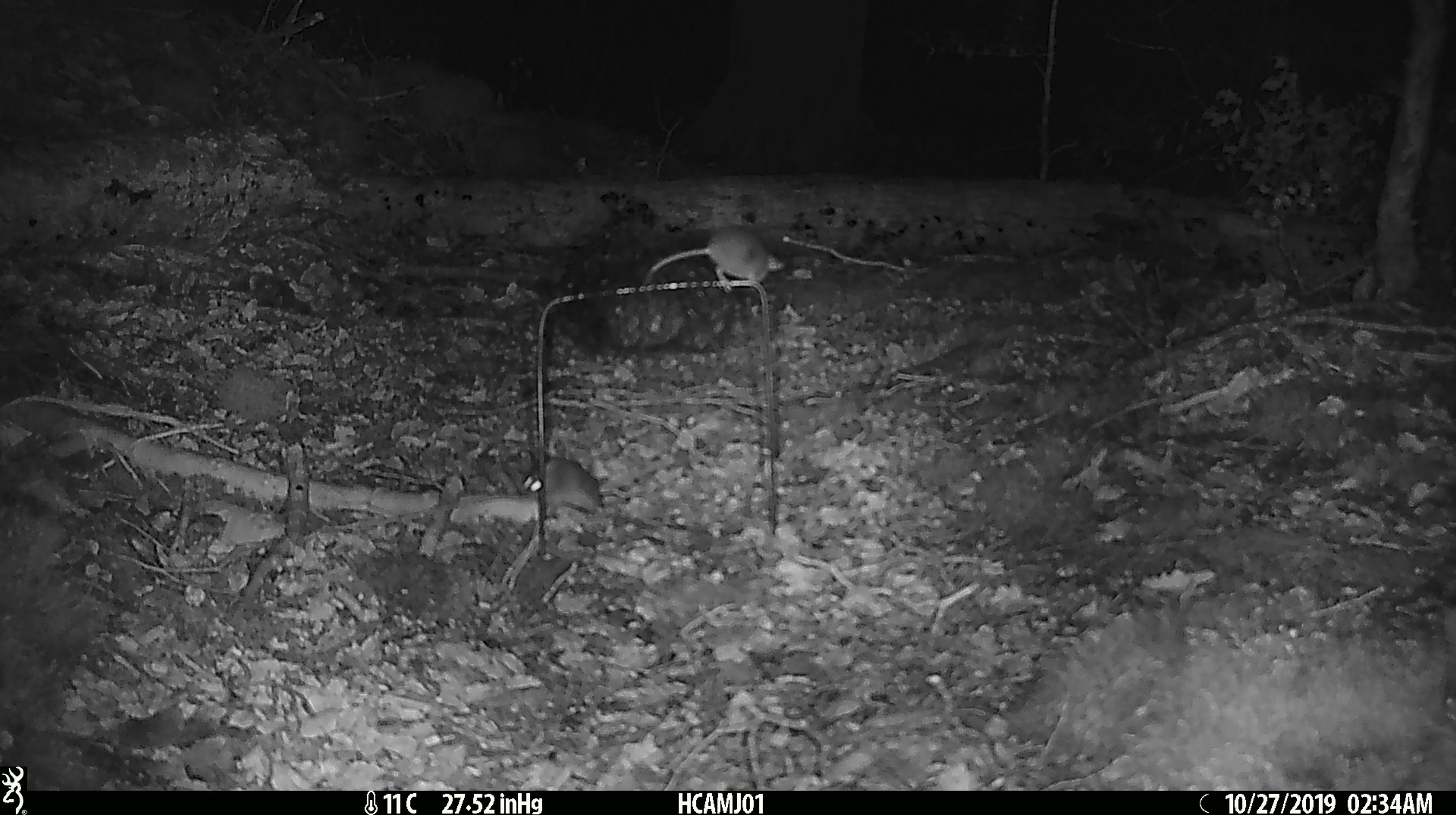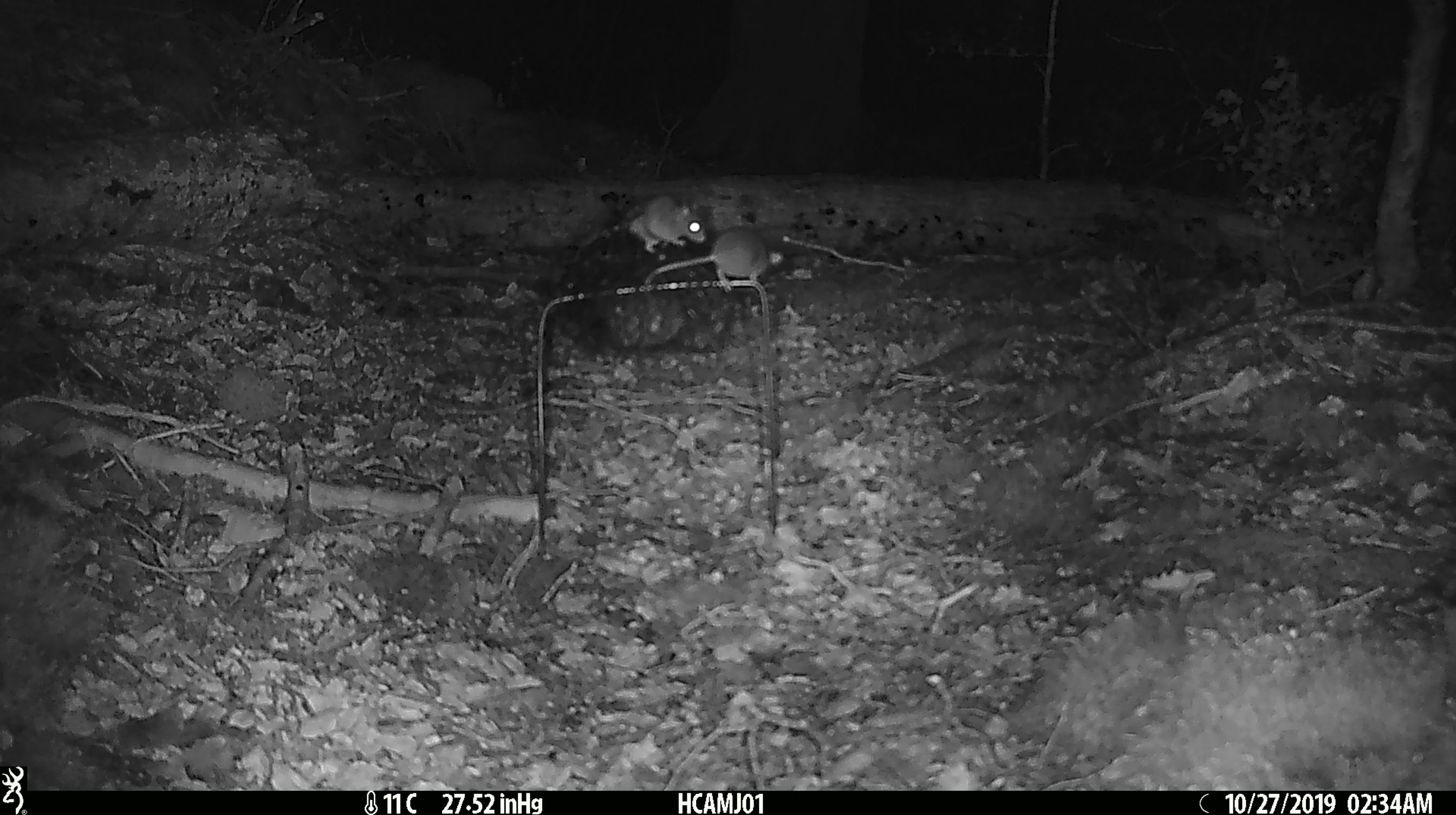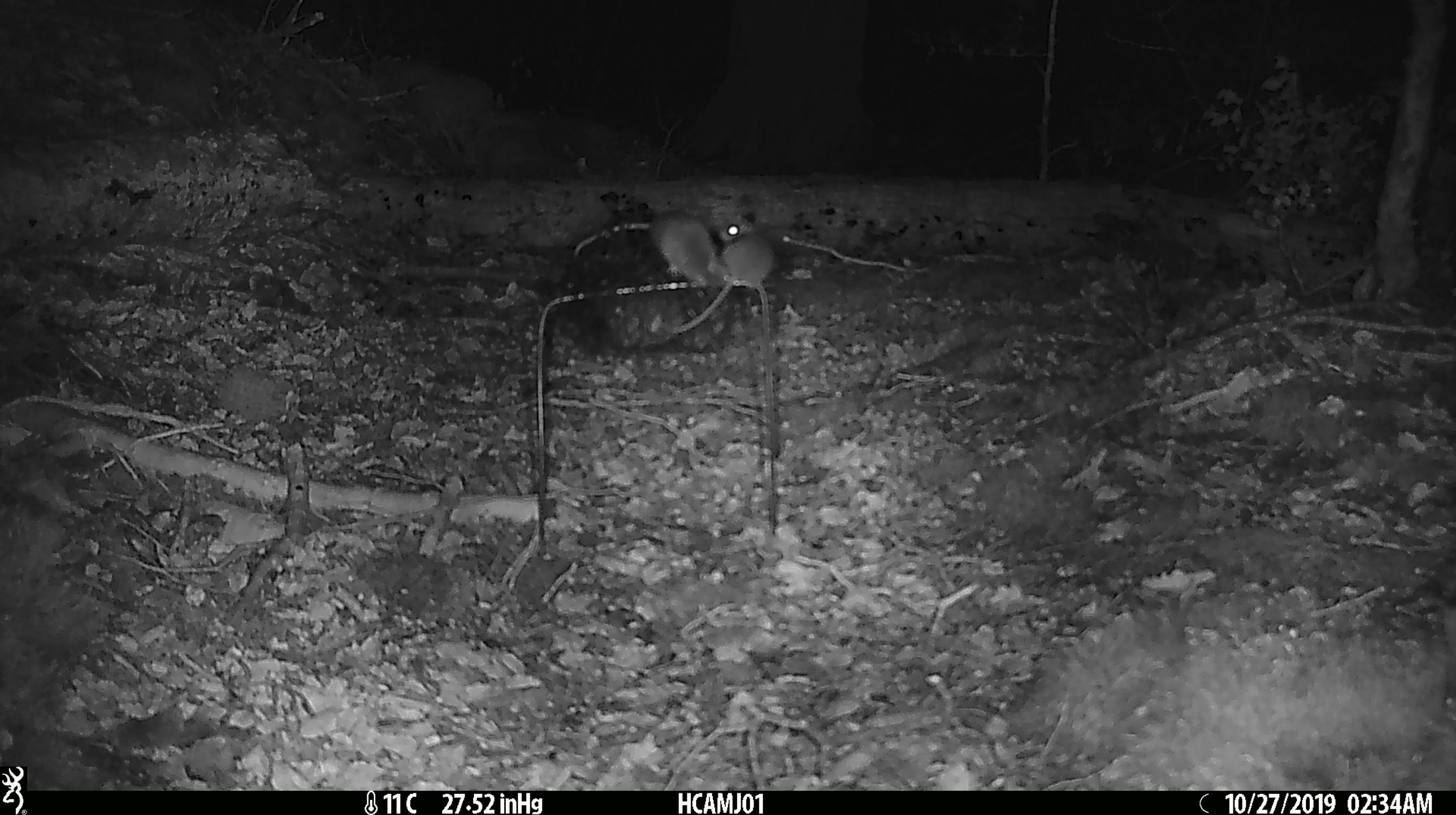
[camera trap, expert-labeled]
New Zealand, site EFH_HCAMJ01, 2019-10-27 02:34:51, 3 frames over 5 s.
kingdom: Animalia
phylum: Chordata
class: Mammalia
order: Rodentia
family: Muridae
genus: Mus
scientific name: Mus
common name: mouse